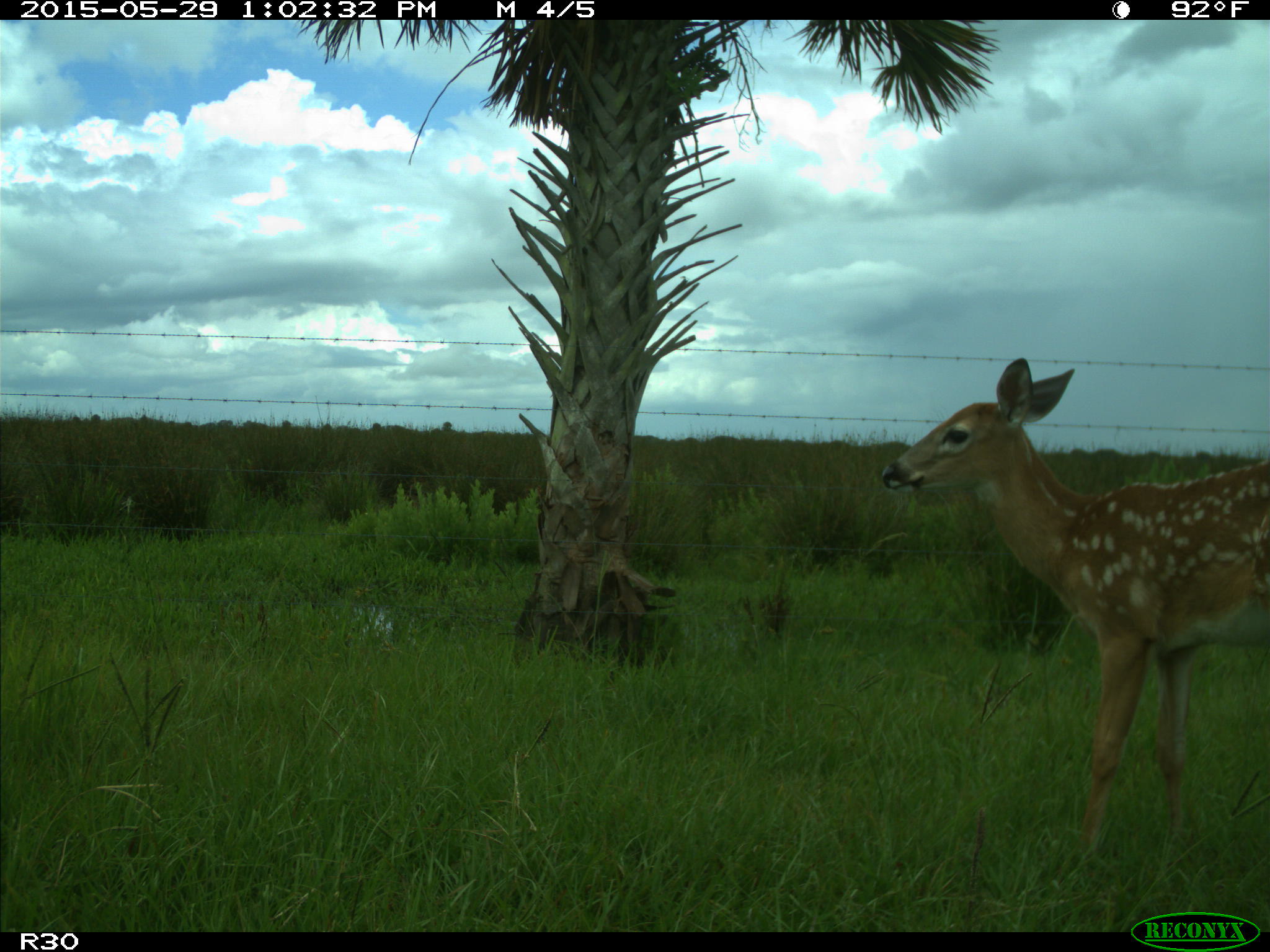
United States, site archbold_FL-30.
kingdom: Animalia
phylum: Chordata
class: Mammalia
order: Artiodactyla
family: Cervidae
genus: Odocoileus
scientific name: Odocoileus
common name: deer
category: unidentified deer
Unidentified deer (deer) (Odocoileus).